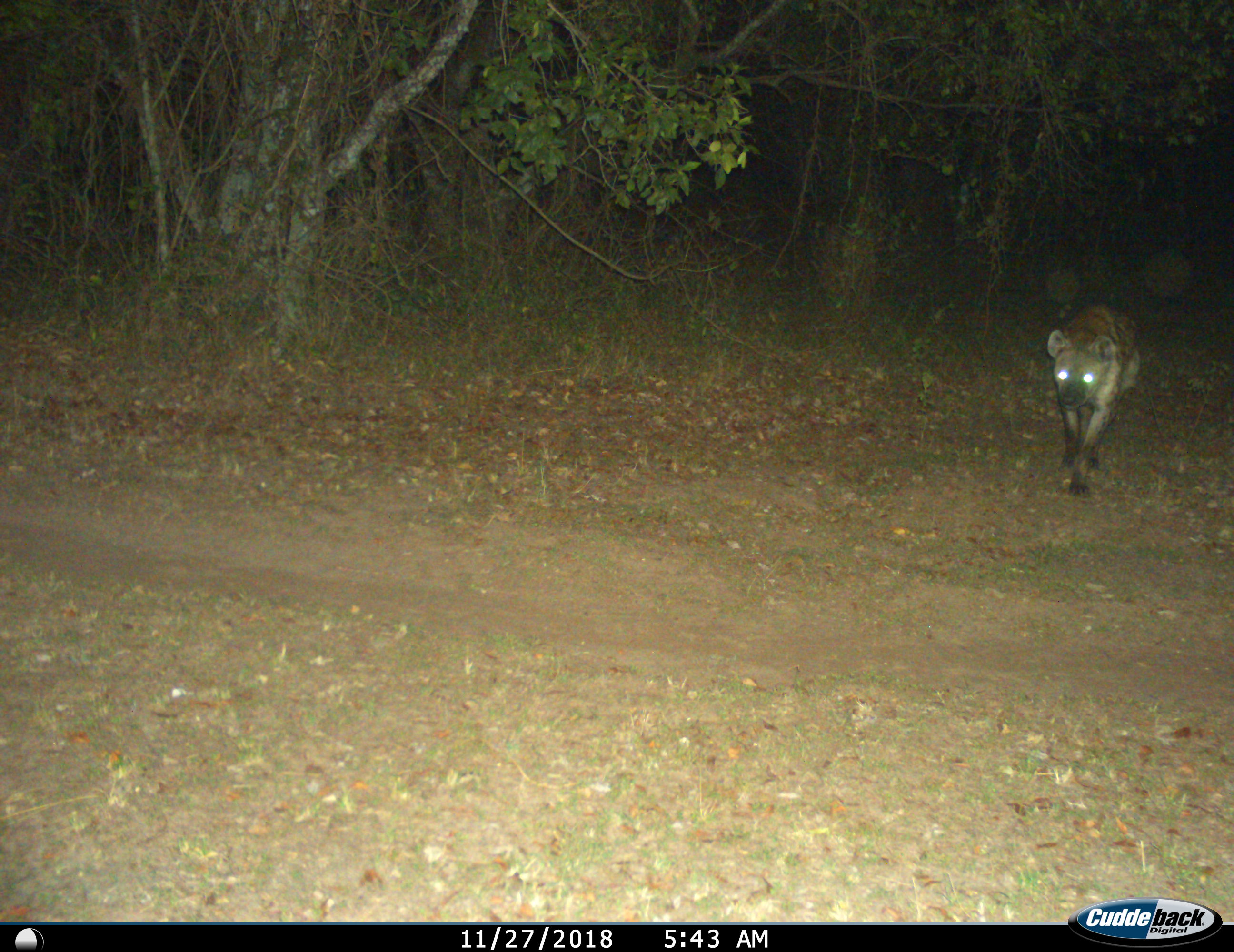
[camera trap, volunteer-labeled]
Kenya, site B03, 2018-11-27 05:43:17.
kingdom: Animalia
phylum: Chordata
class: Mammalia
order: Carnivora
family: Hyaenidae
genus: Crocuta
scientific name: Crocuta crocuta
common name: spotted hyena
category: hyenaspotted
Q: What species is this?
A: Hyenaspotted (spotted hyena) (Crocuta crocuta).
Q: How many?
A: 1.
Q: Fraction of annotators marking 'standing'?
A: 10%.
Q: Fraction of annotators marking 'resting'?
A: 0%.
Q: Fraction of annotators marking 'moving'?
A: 100%.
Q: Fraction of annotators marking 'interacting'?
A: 0%.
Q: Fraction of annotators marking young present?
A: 0%.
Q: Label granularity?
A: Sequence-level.